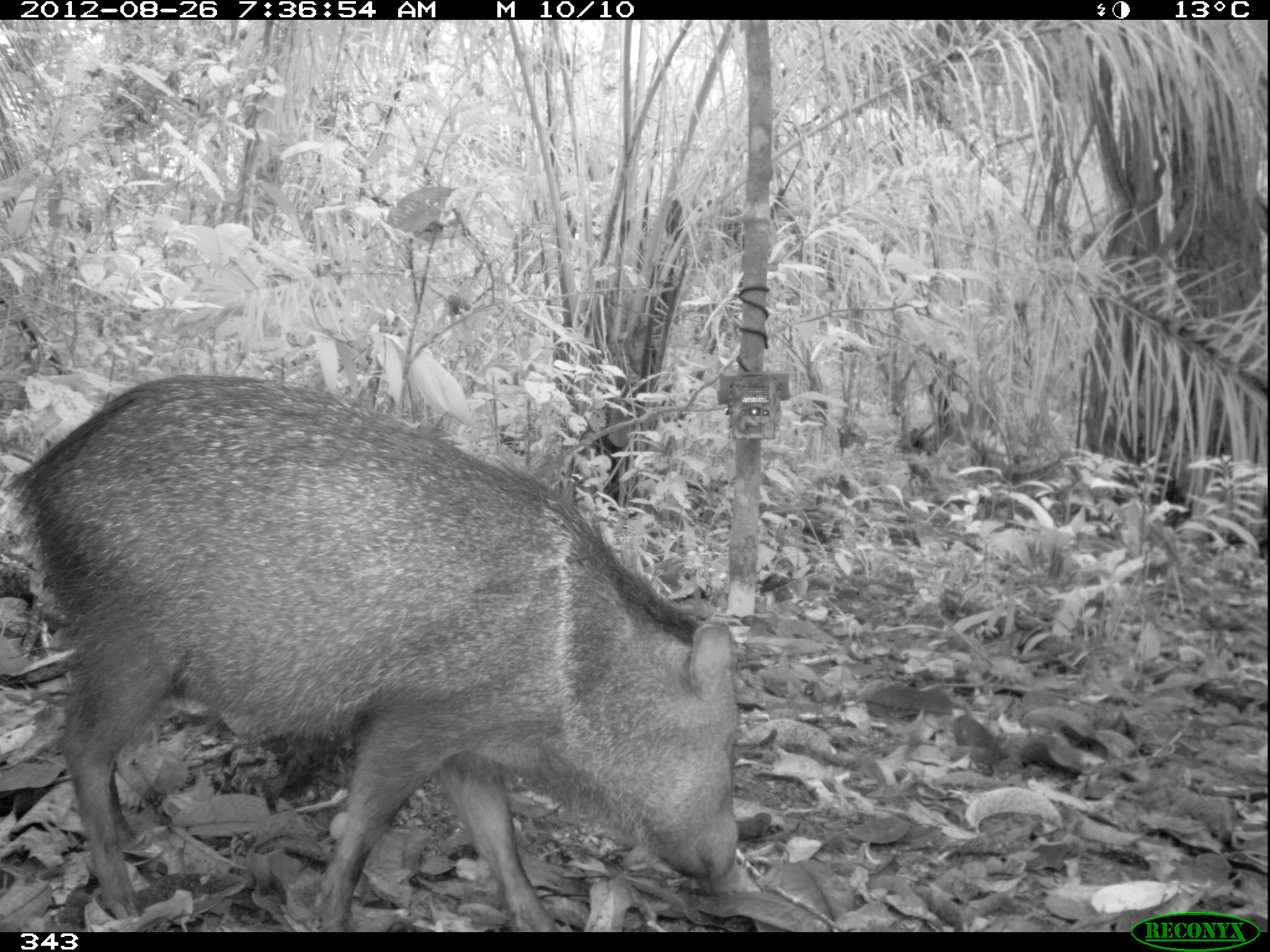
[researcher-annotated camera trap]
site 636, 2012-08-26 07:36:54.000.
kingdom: Animalia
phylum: Chordata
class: Mammalia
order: Artiodactyla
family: Tayassuidae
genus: Pecari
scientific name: Pecari tajacu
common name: collared peccary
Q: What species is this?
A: Pecari tajacu (collared peccary).